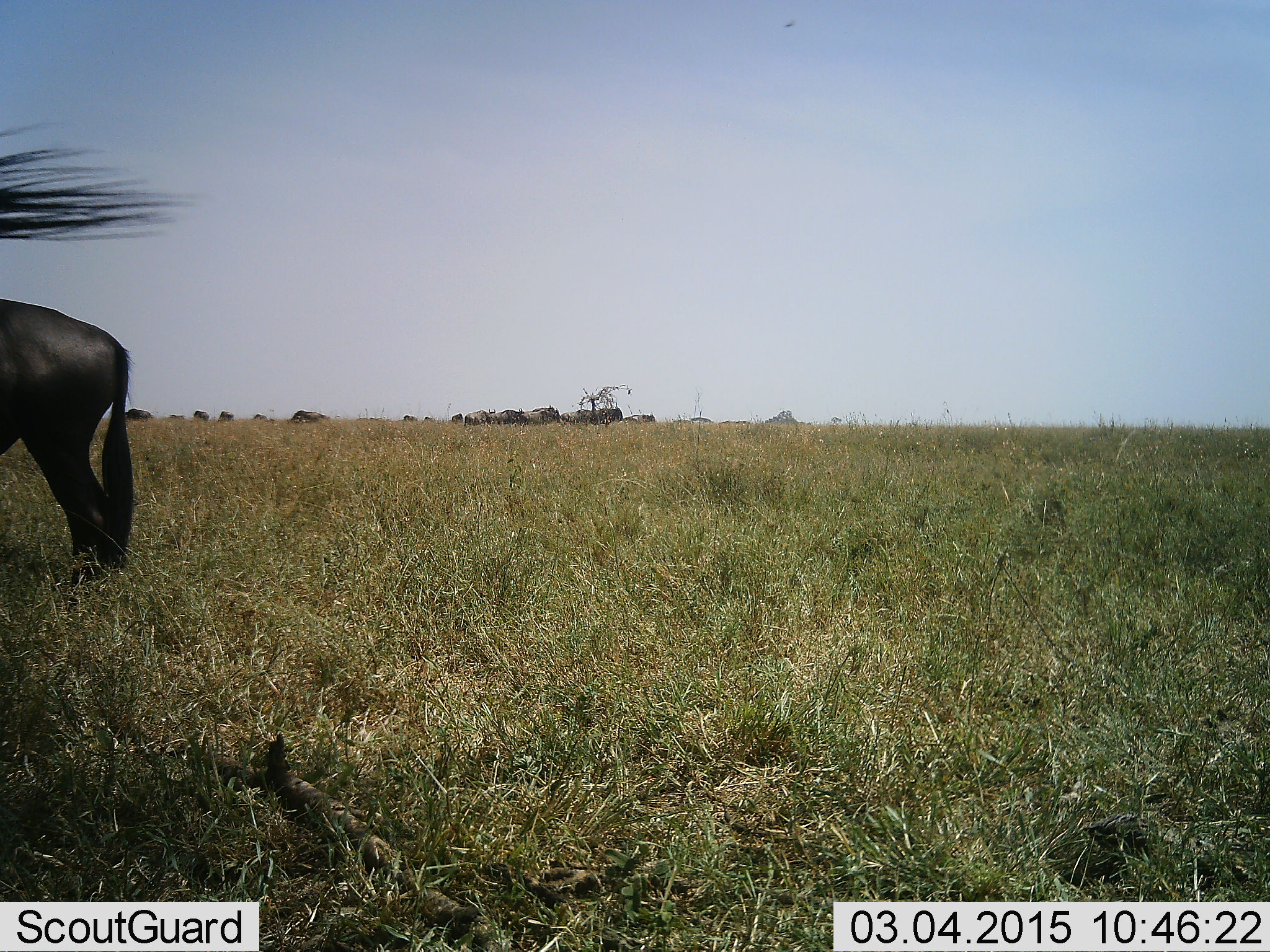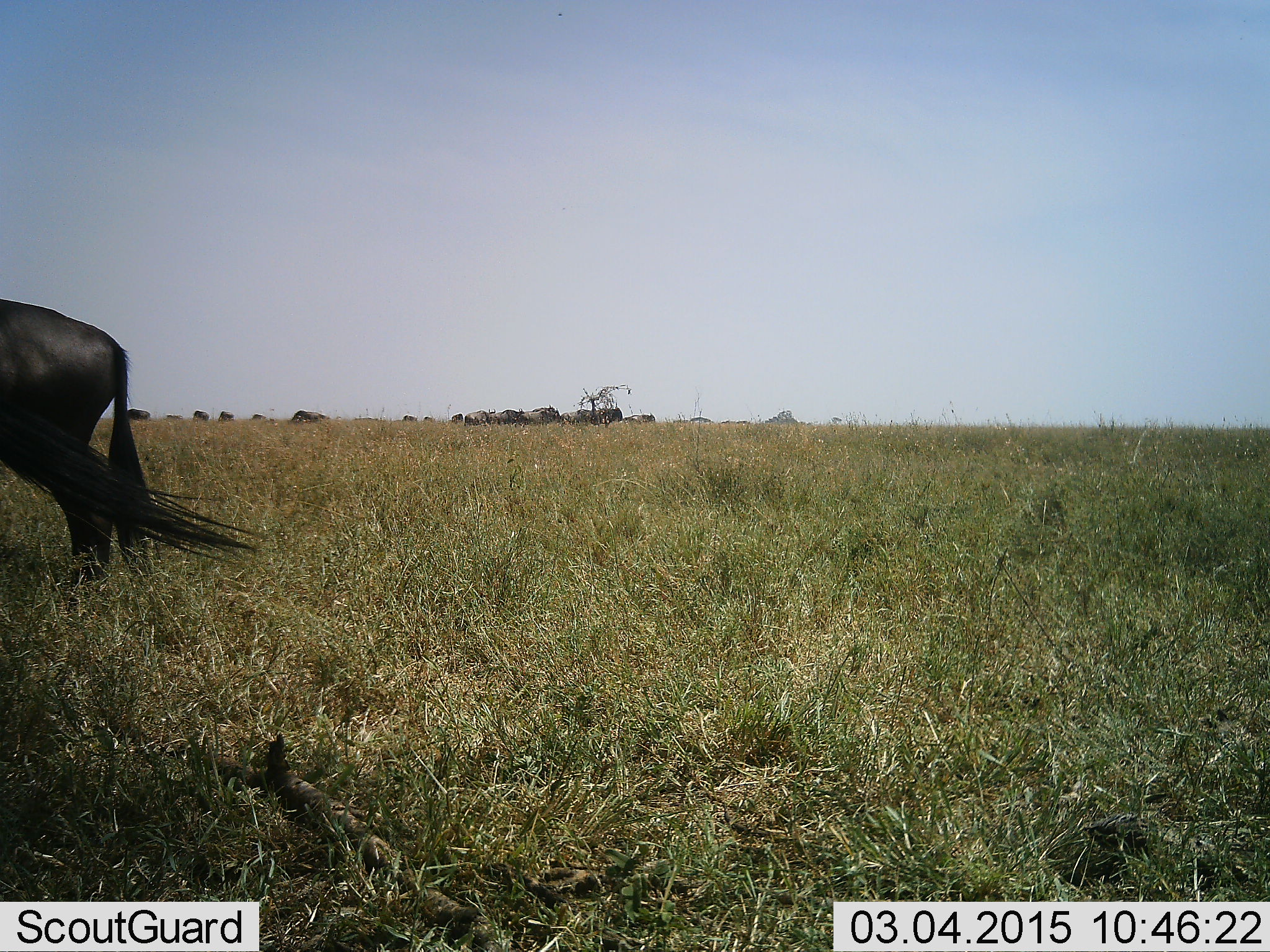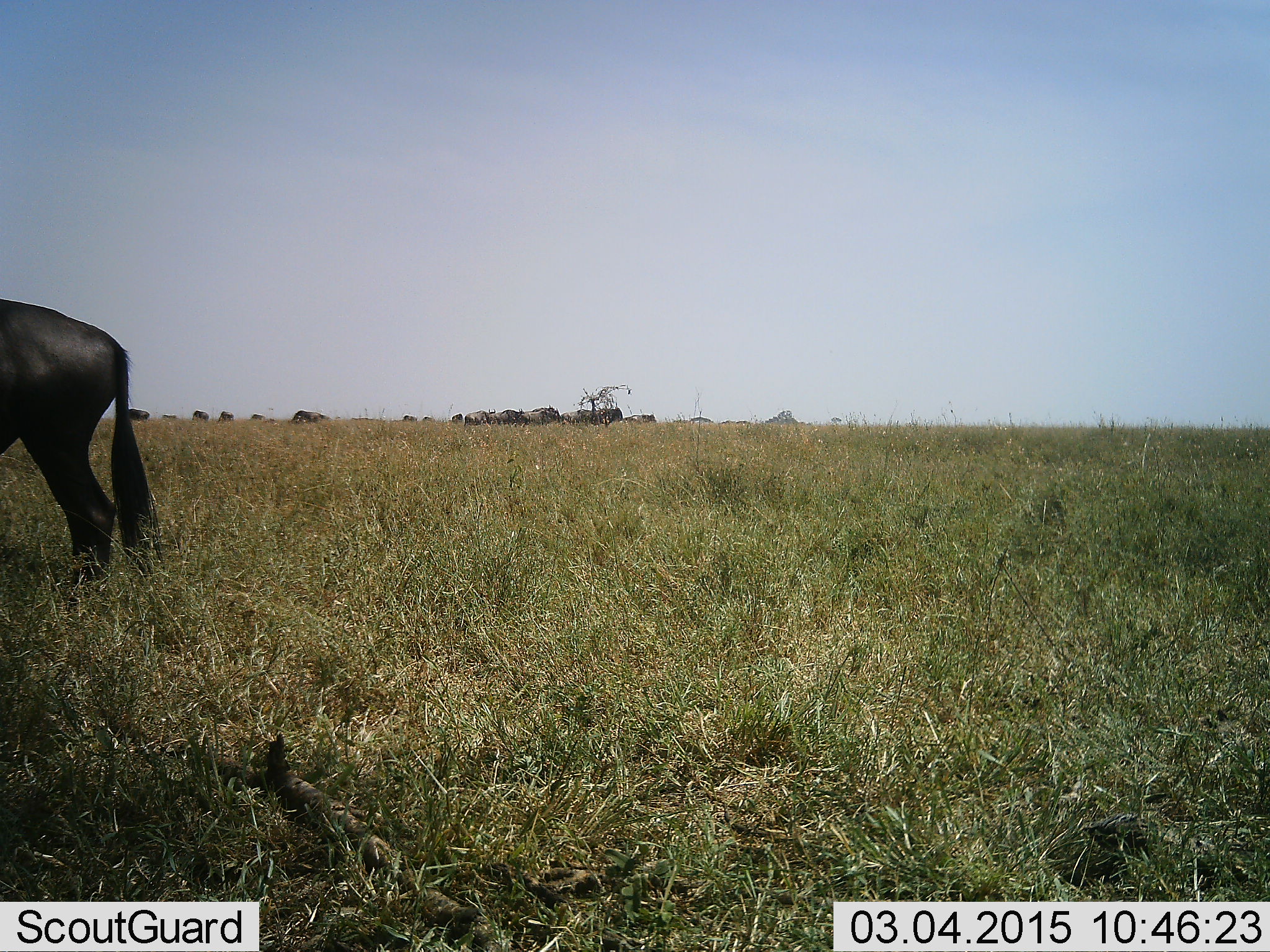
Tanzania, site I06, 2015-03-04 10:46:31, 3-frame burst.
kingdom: Animalia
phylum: Chordata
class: Mammalia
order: Artiodactyla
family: Bovidae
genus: Connochaetes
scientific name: Connochaetes taurinus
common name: blue wildebeest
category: wildebeest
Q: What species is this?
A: Wildebeest (blue wildebeest) (Connochaetes taurinus).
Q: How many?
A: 11-50.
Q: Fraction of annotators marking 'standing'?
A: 64%.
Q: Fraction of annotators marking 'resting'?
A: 0%.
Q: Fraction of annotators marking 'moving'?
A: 36%.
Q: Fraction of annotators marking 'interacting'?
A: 0%.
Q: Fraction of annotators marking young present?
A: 0%.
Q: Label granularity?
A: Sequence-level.